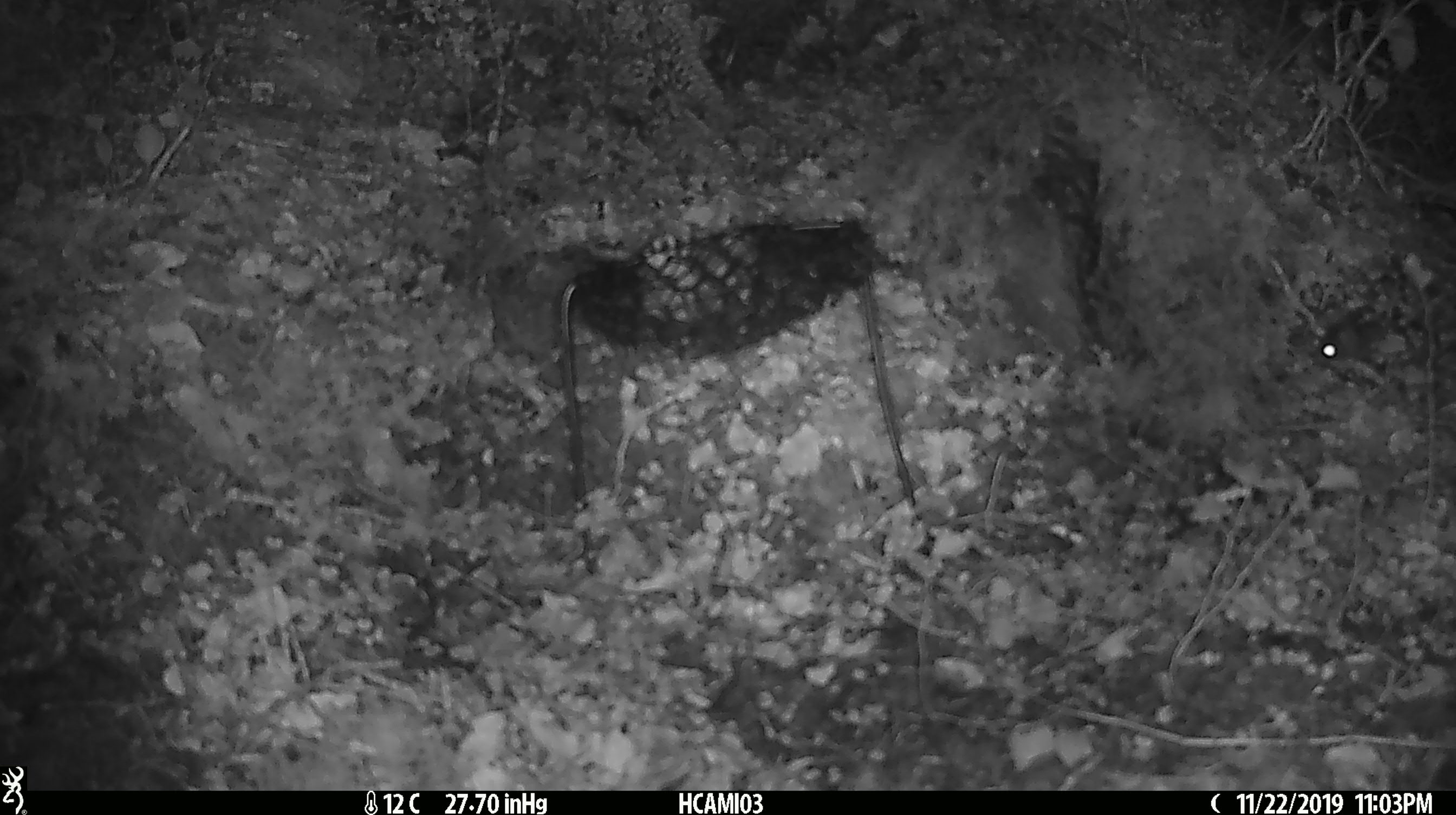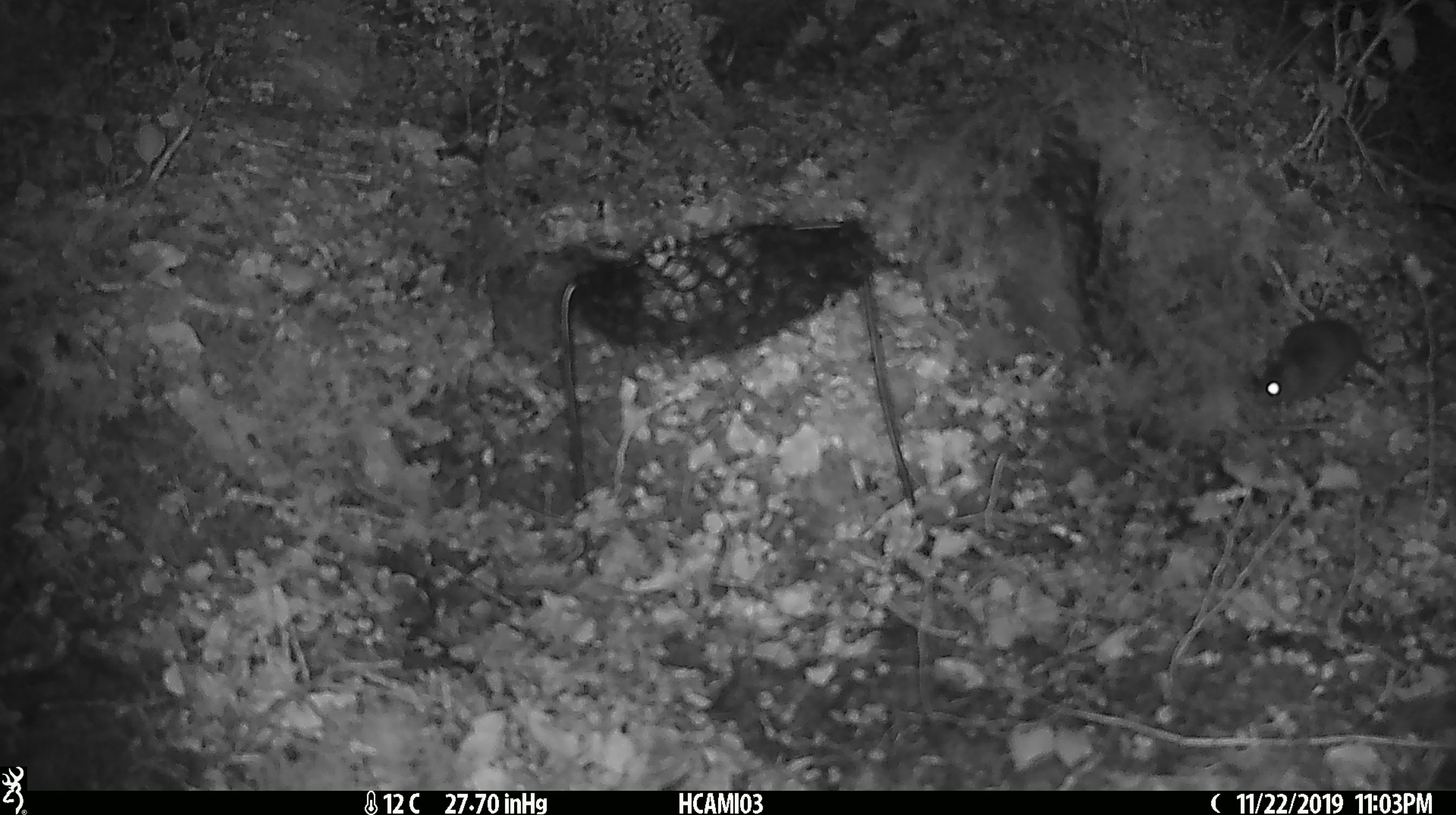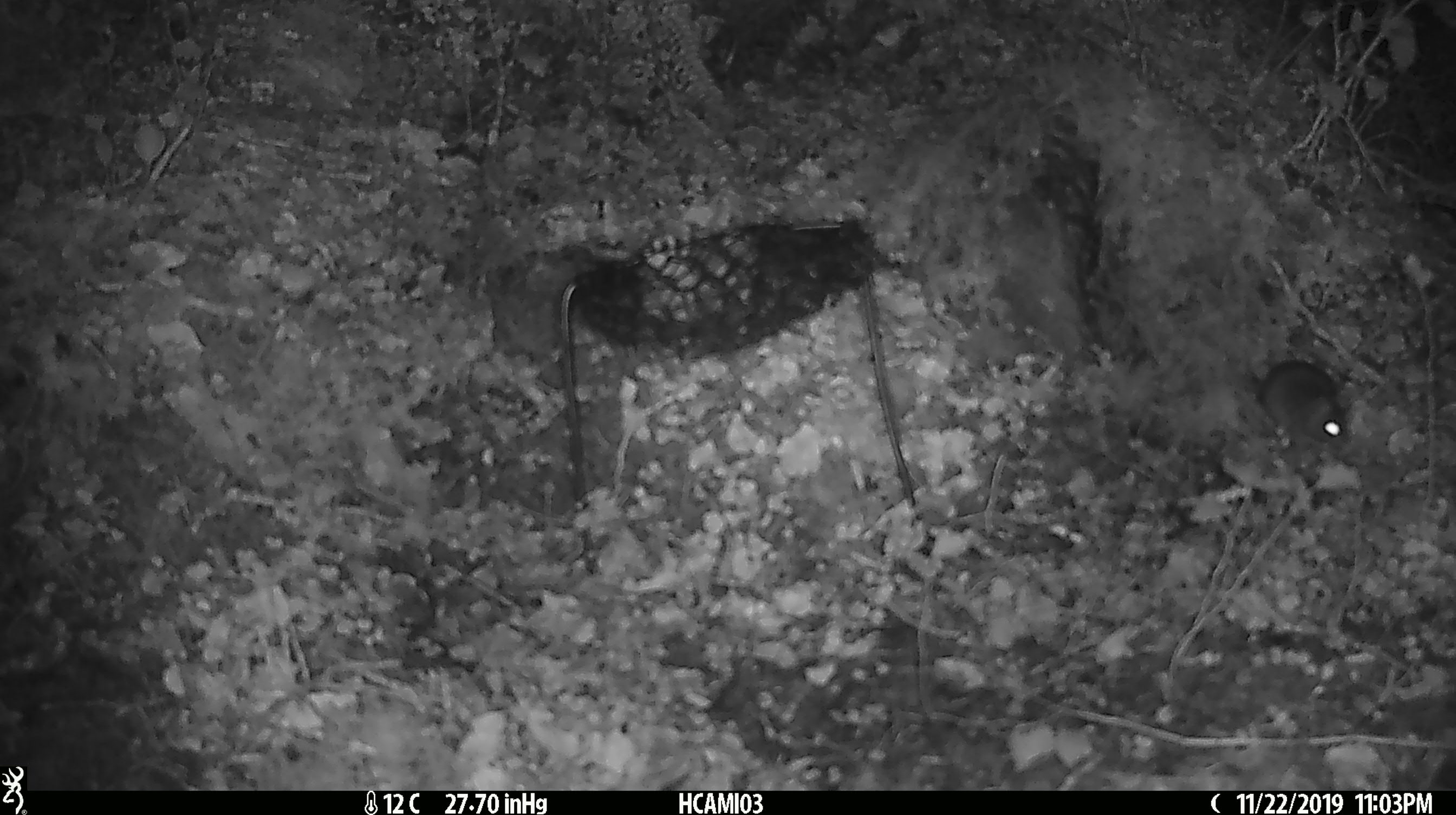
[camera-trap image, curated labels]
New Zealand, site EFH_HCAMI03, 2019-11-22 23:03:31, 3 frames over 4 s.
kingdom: Animalia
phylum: Chordata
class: Mammalia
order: Rodentia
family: Muridae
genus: Mus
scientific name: Mus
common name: mouse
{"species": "mouse (Mus)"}